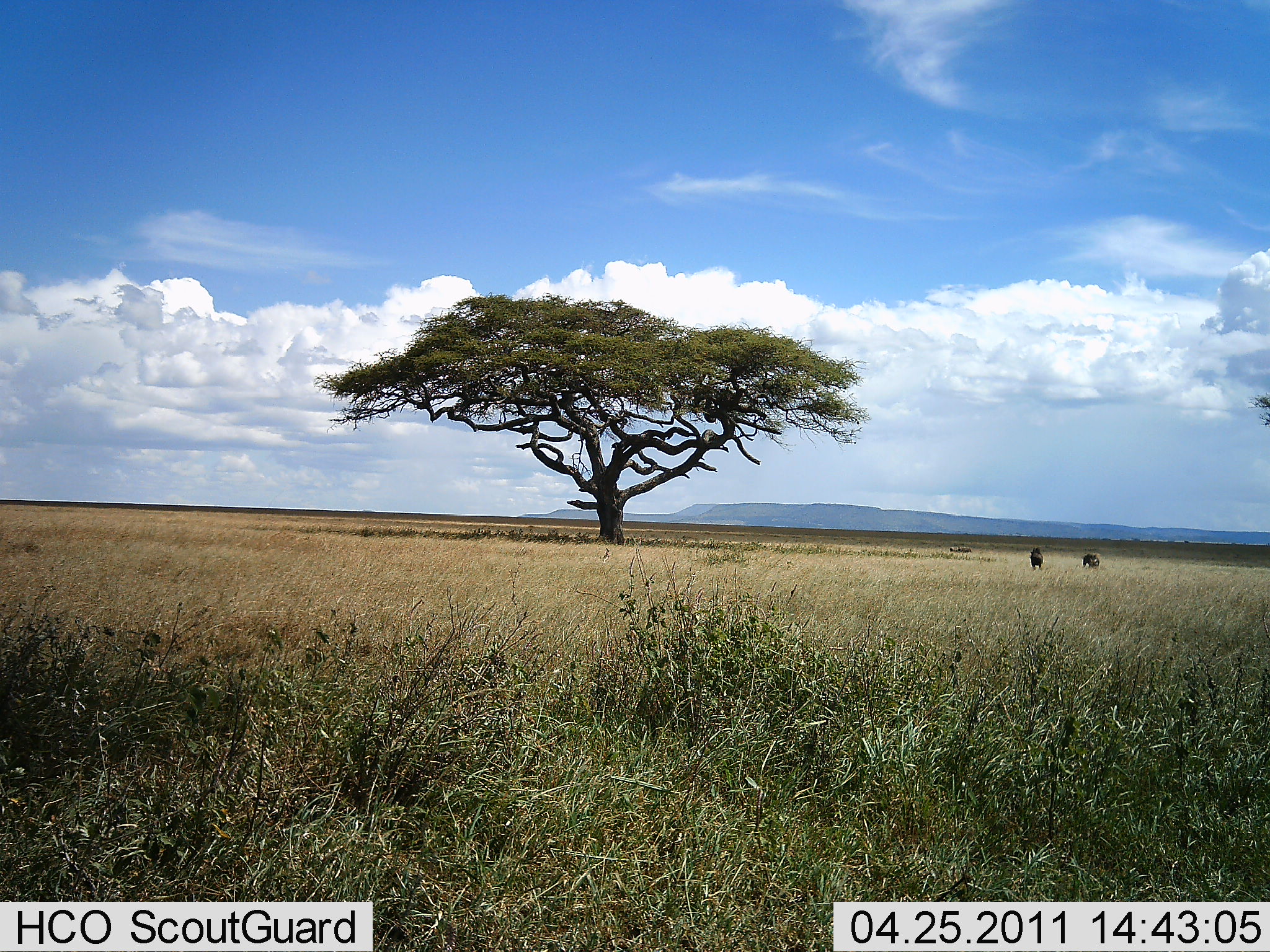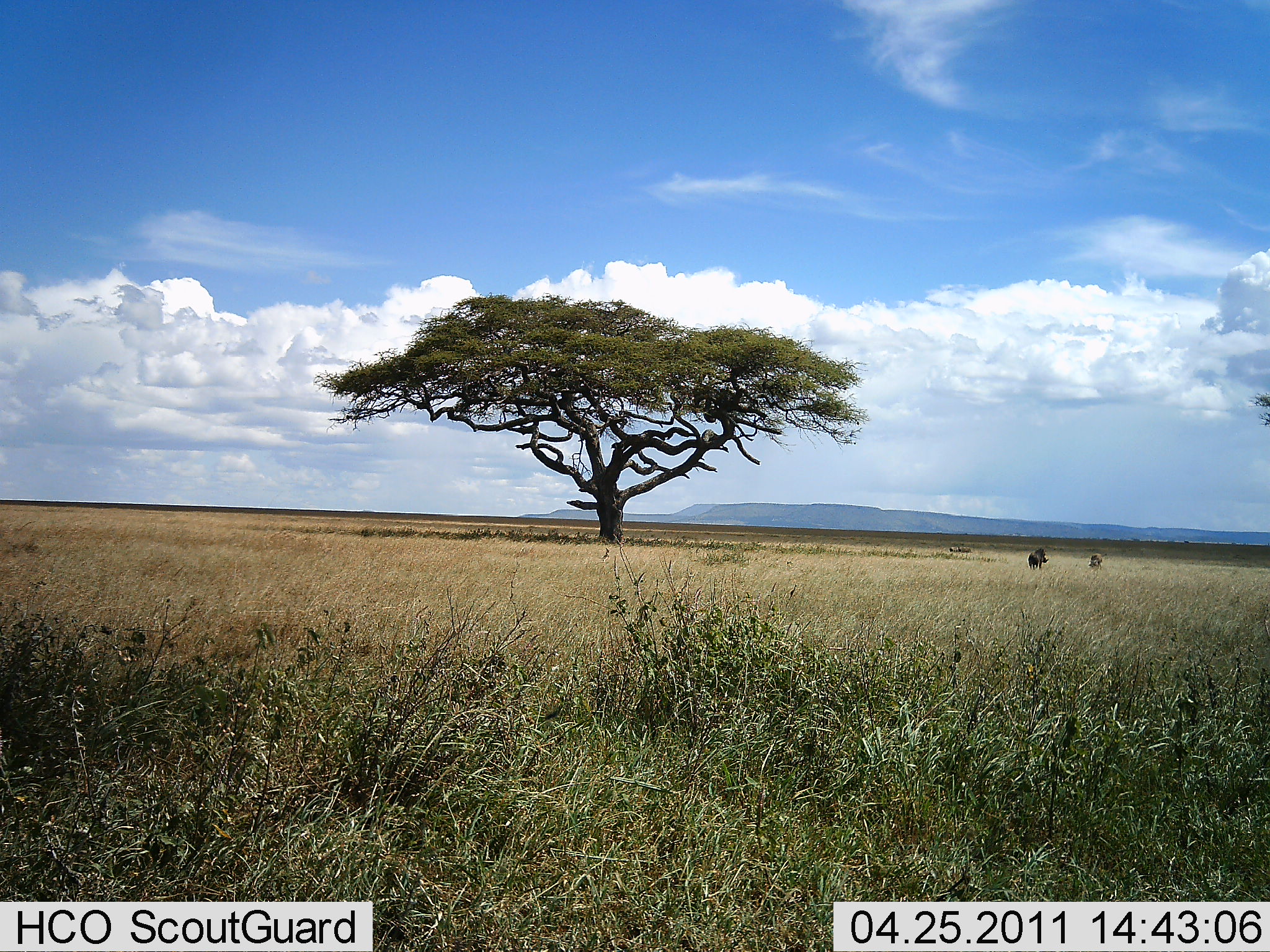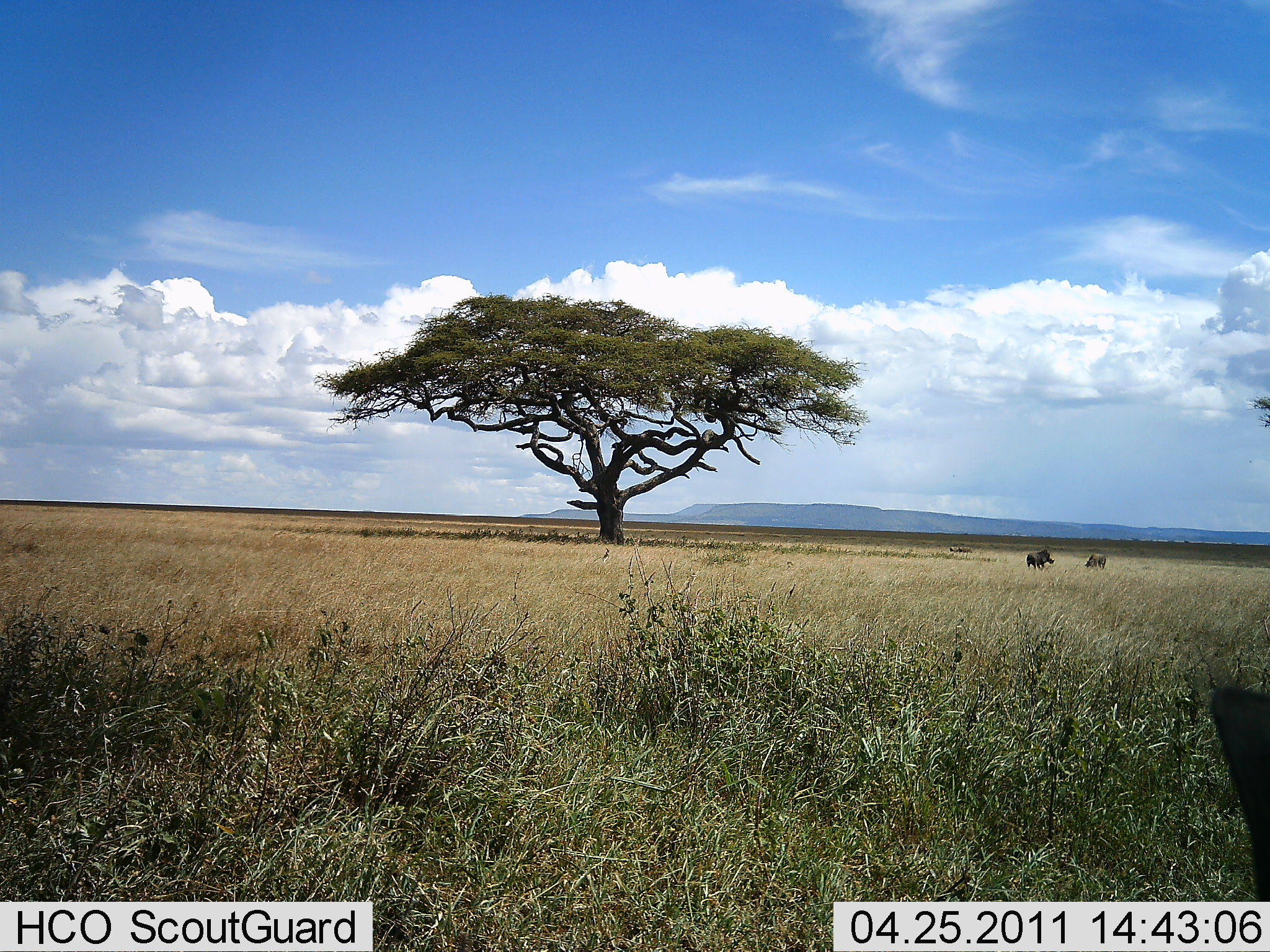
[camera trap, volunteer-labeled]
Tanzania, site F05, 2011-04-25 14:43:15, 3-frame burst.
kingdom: Animalia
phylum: Chordata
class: Mammalia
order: Artiodactyla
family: Suidae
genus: Phacochoerus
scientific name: Phacochoerus africanus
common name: warthog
Warthog (Phacochoerus africanus), count 2. Behavior (volunteer vote fractions): standing 67%, resting 0%, moving 17%, interacting 17%. Young present (vote fraction): 0%. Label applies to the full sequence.